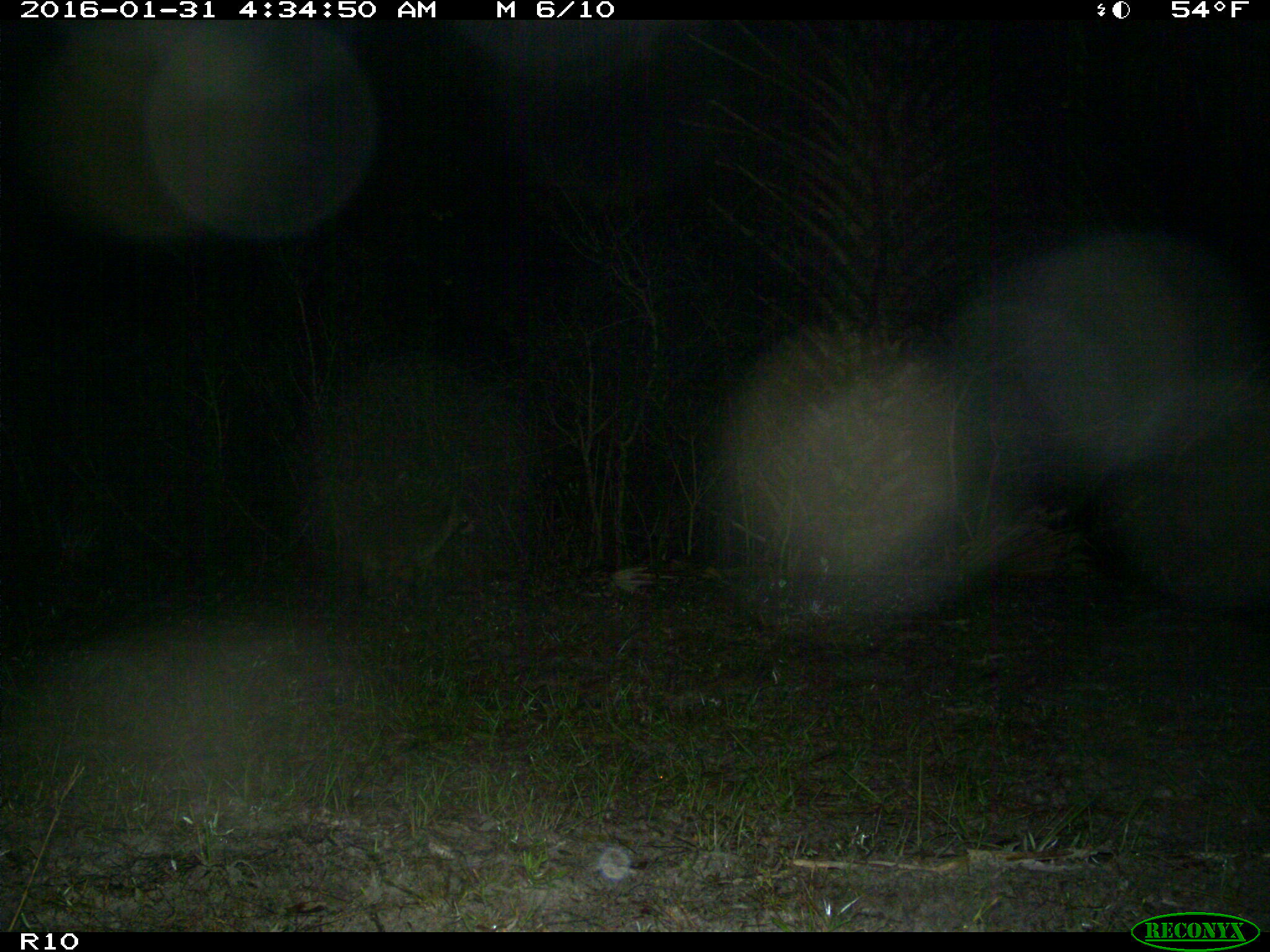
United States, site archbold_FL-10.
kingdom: Animalia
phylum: Chordata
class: Mammalia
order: Carnivora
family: Procyonidae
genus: Procyon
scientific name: Procyon lotor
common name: common raccoon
Procyon lotor (common raccoon).